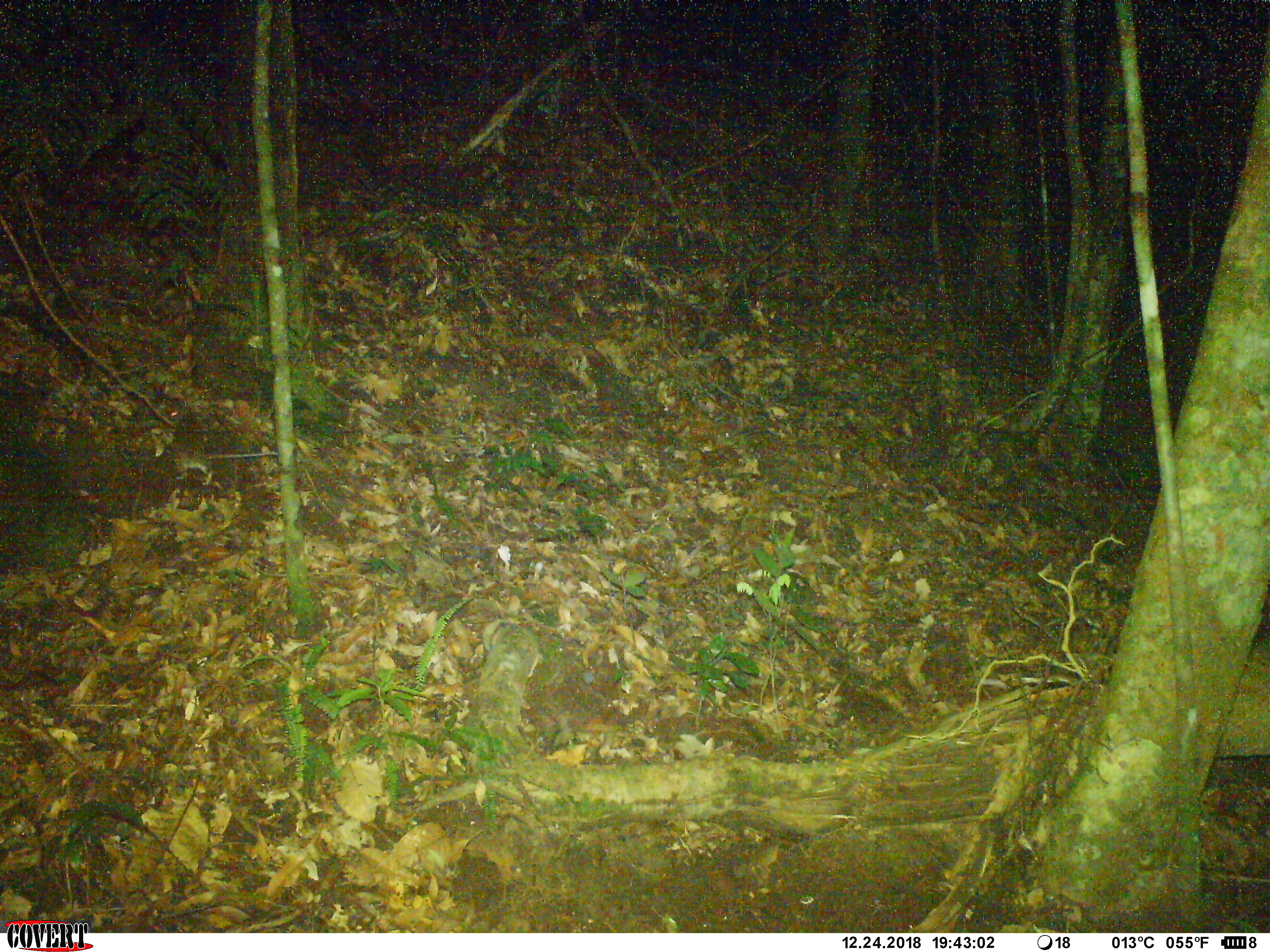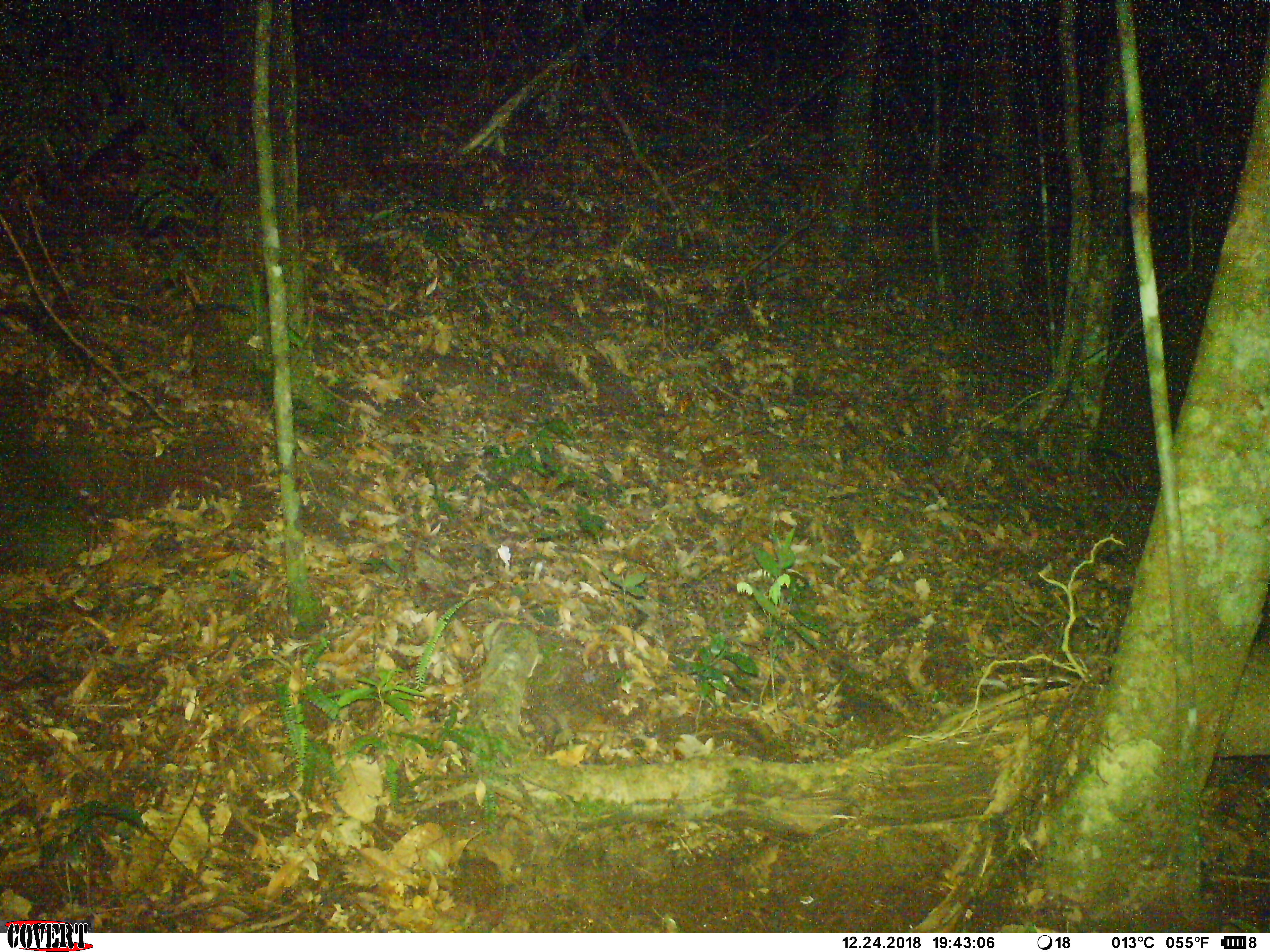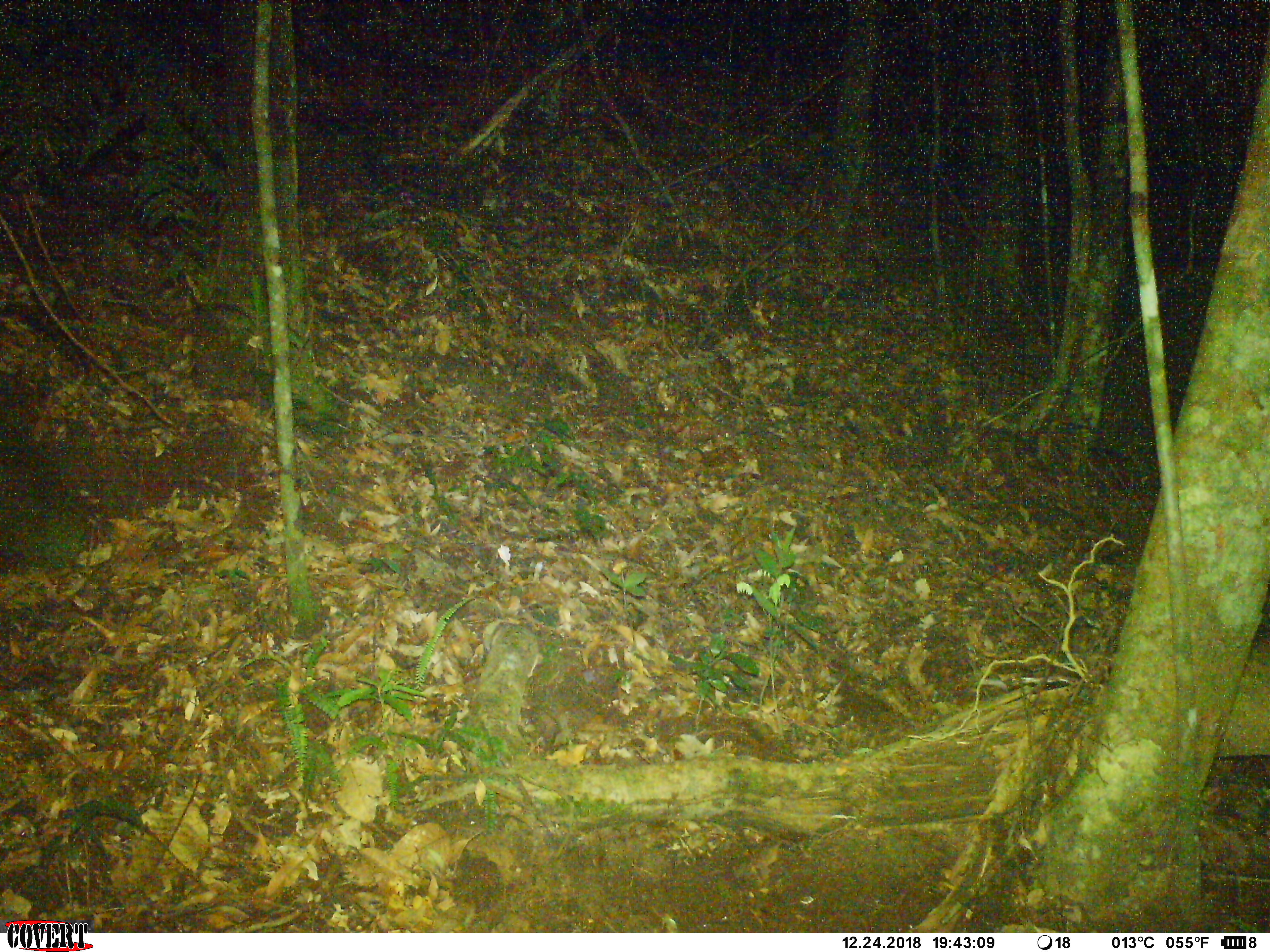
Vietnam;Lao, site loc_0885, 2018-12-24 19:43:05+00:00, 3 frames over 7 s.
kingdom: Animalia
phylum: Chordata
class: Mammalia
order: Rodentia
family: Muridae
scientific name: Muridae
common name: old-world mice and rats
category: unidentified murid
Unidentified murid (old-world mice and rats) (Muridae). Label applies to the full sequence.